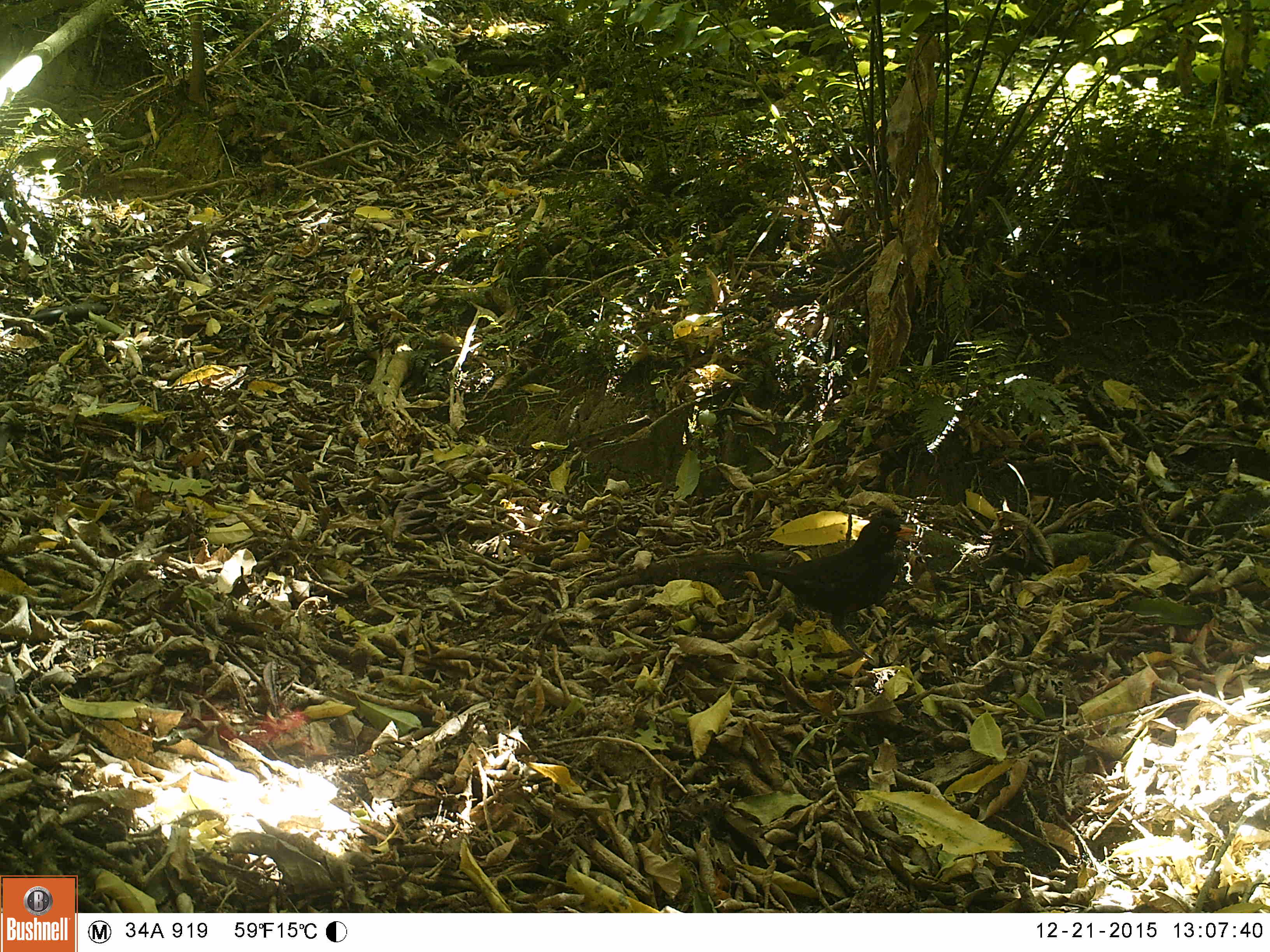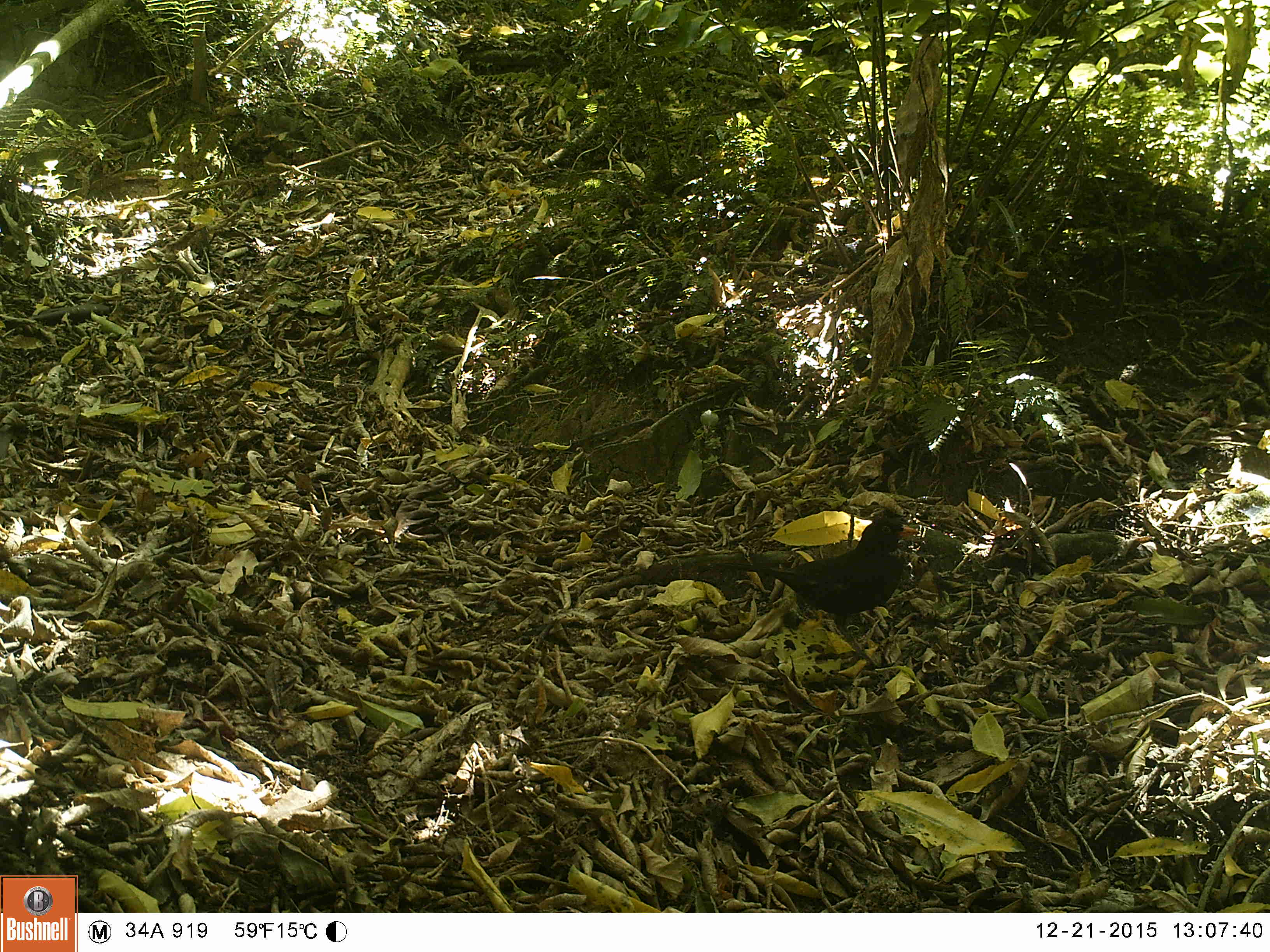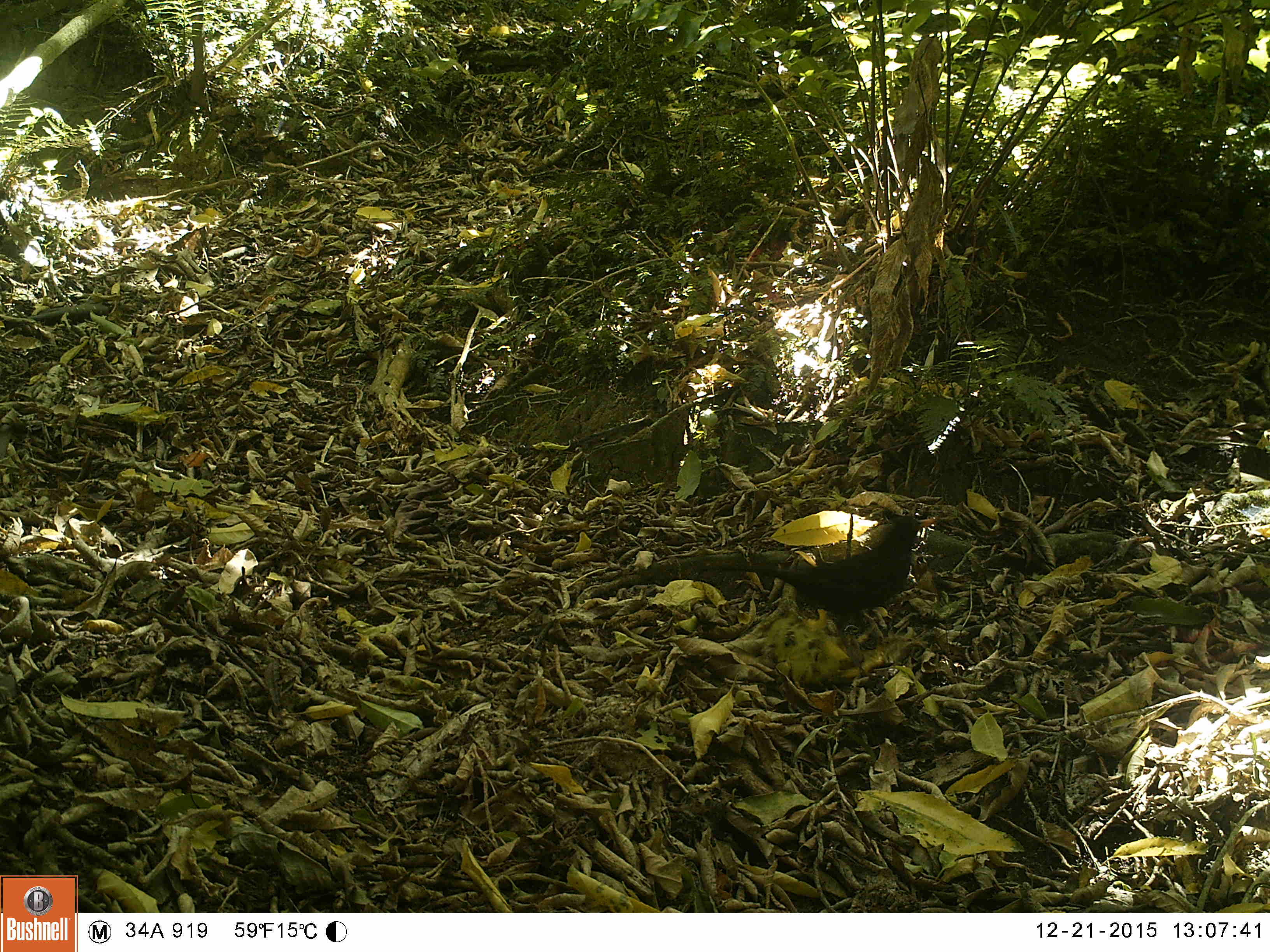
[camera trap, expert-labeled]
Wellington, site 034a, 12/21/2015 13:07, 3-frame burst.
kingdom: Animalia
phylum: Chordata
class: Aves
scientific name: Aves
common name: bird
Bird (Aves).